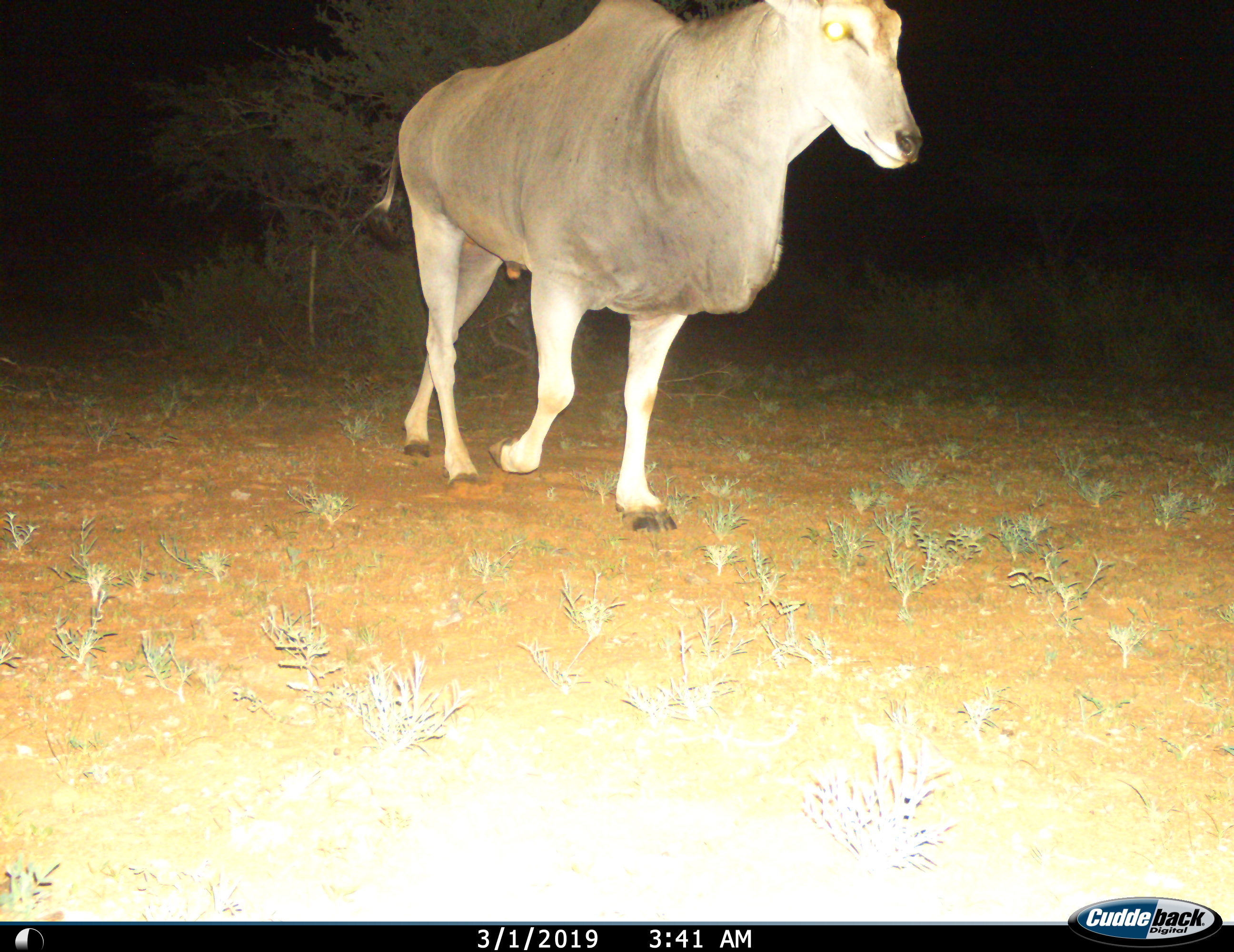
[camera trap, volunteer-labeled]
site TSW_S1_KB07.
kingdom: Animalia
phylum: Chordata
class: Mammalia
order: Artiodactyla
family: Bovidae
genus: Tragelaphus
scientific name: Tragelaphus oryx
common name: eland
Eland (Tragelaphus oryx), count 1. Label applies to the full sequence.